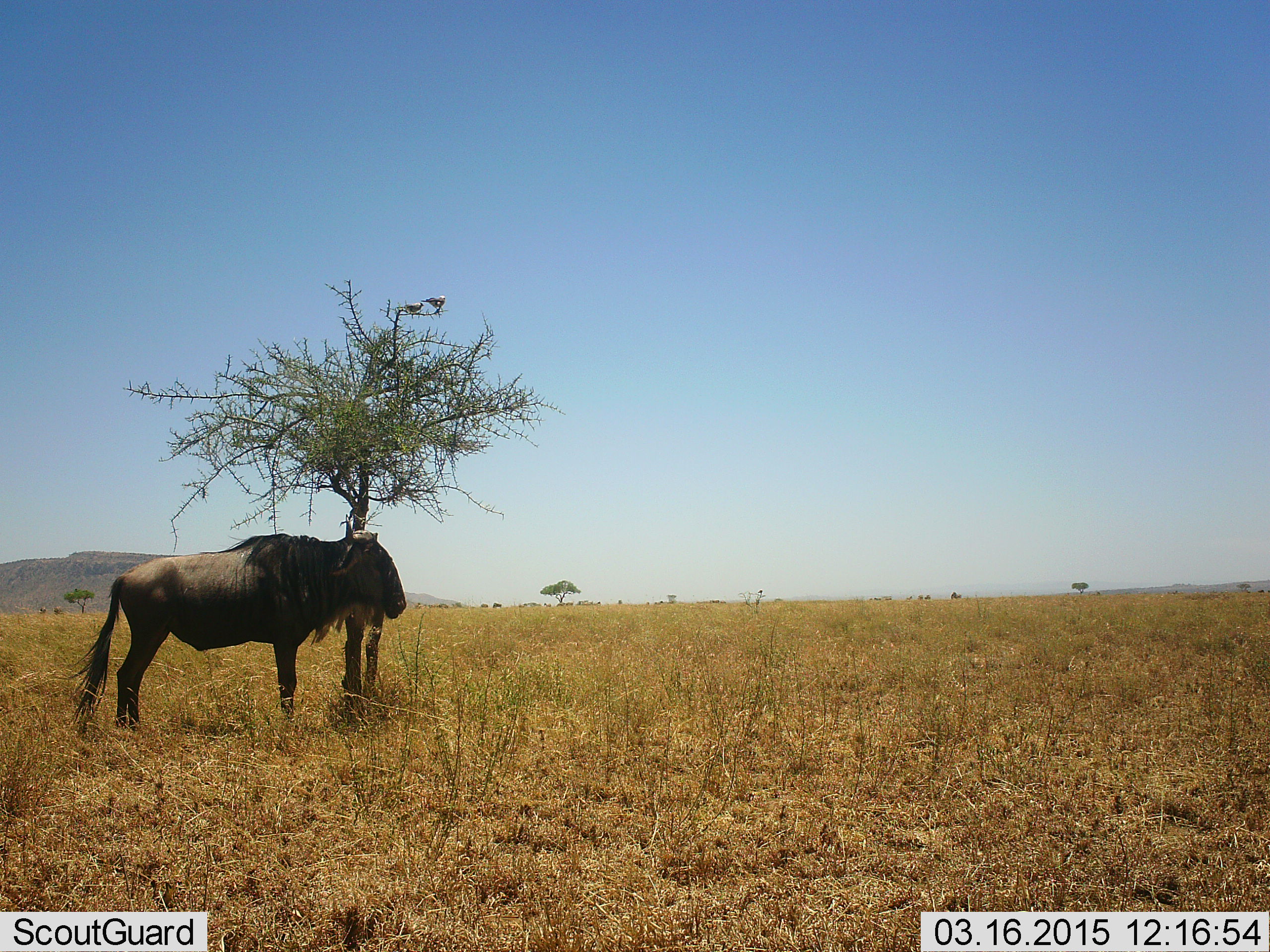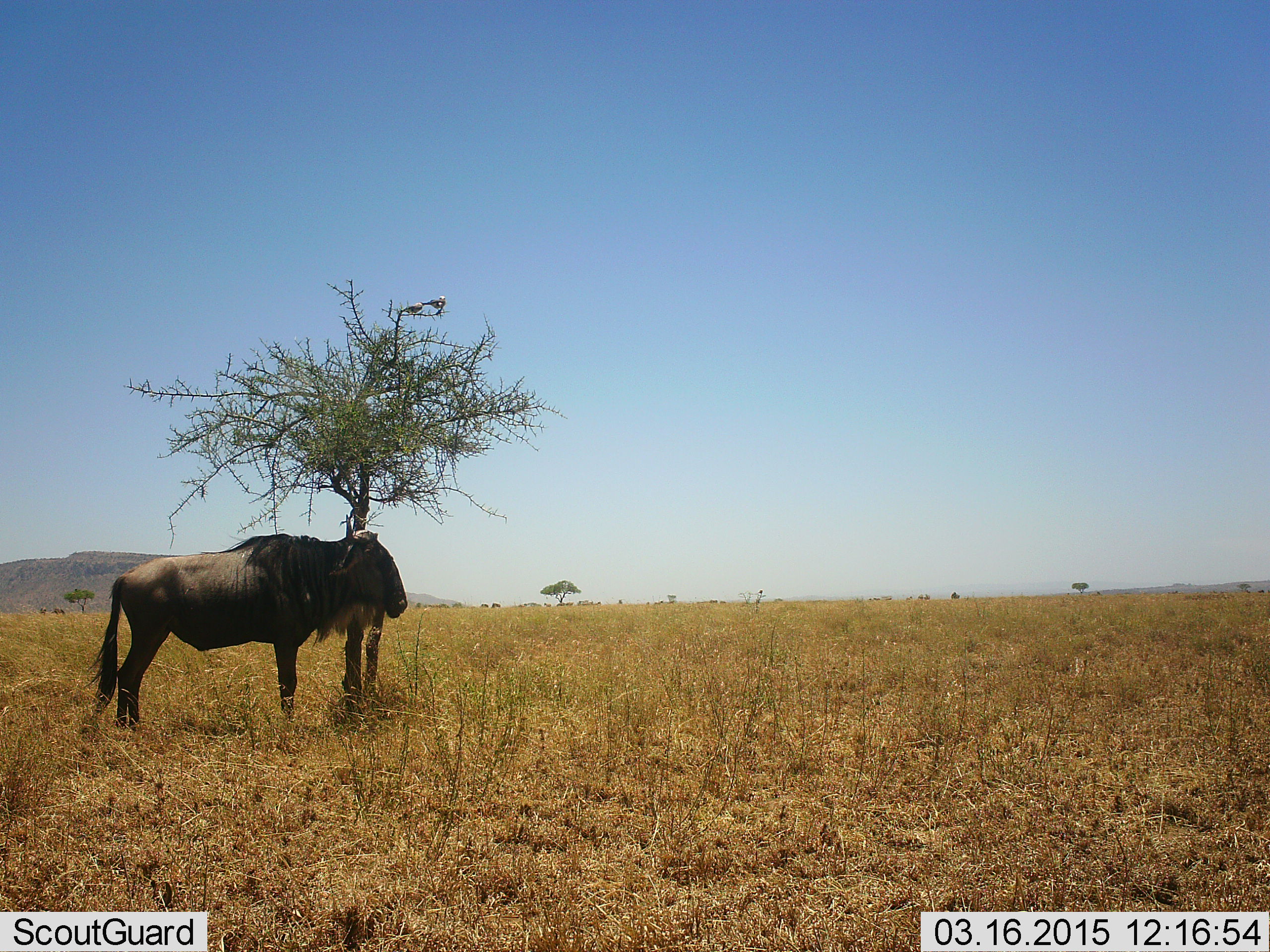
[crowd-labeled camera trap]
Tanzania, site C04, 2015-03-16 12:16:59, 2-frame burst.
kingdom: Animalia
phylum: Chordata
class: Mammalia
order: Artiodactyla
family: Bovidae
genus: Connochaetes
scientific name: Connochaetes taurinus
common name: blue wildebeest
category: wildebeest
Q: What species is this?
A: Wildebeest (blue wildebeest) (Connochaetes taurinus).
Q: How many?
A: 1.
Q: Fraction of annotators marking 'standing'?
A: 100%.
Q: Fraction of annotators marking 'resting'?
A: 8%.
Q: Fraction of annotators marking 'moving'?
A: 0%.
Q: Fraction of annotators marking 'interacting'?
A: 0%.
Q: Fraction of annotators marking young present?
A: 0%.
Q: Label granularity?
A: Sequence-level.